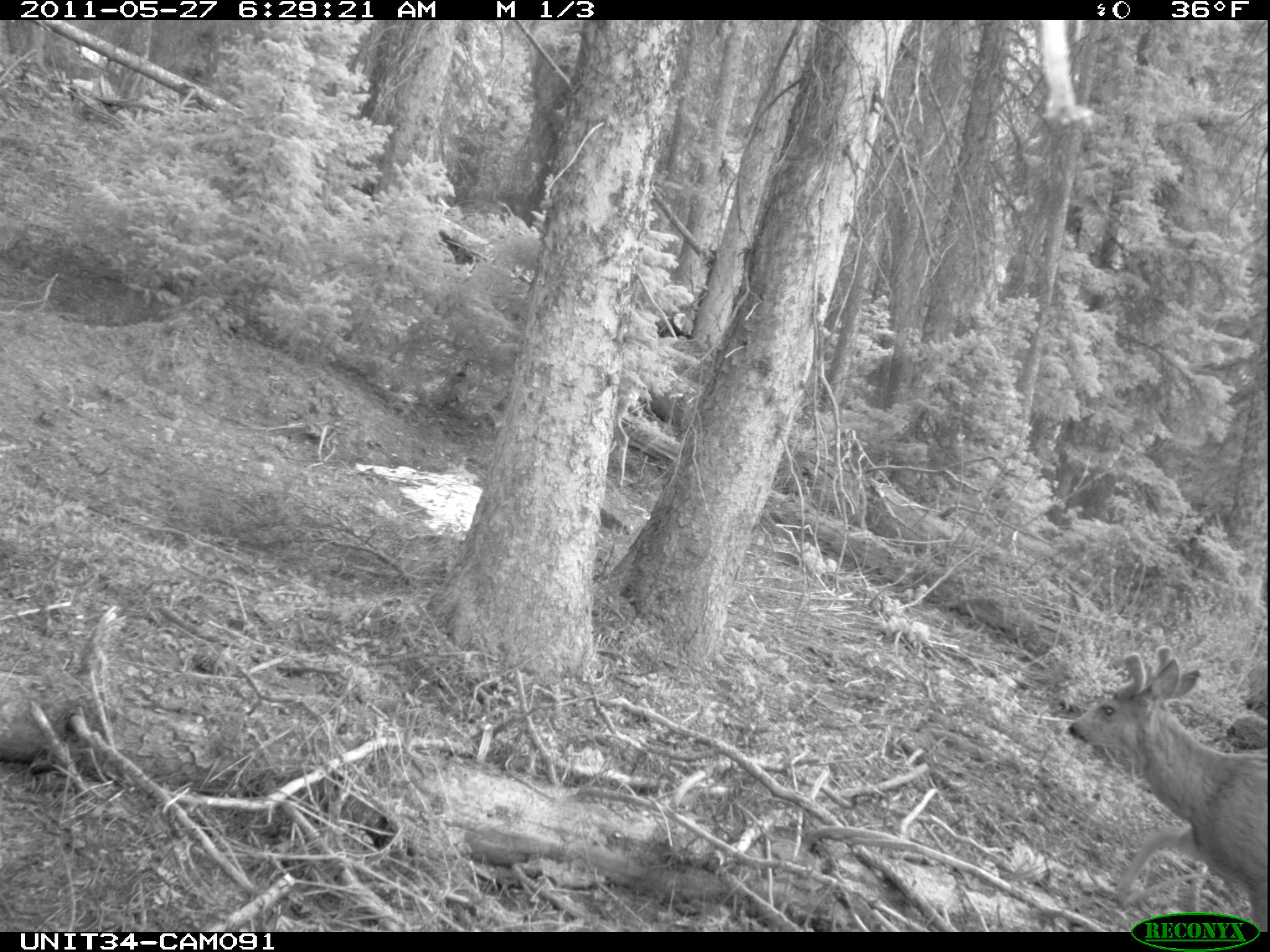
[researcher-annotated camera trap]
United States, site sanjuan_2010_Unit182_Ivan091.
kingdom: Animalia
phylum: Chordata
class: Mammalia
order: Artiodactyla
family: Cervidae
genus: Odocoileus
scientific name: Odocoileus hemionus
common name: mule deer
Odocoileus hemionus (mule deer).